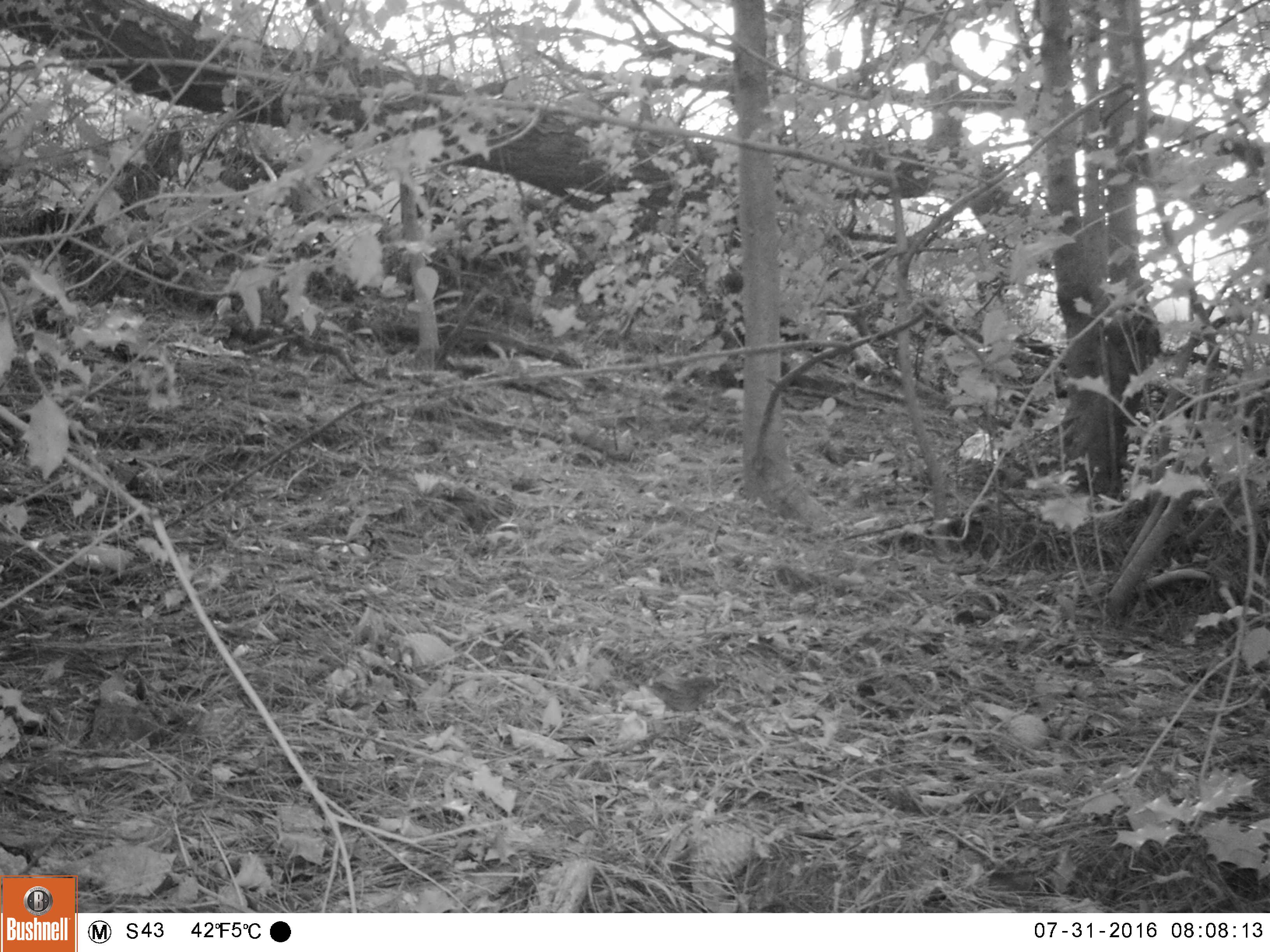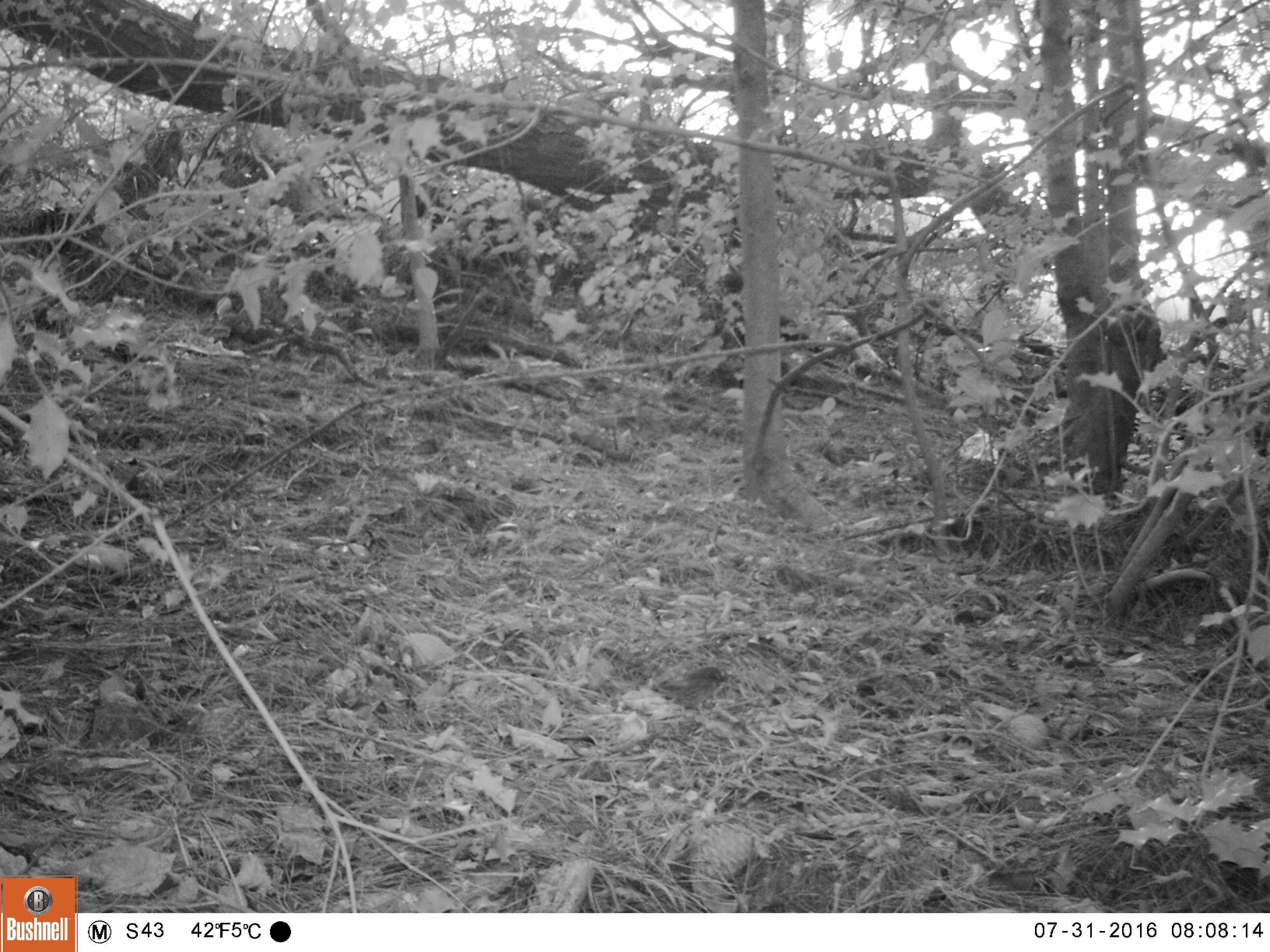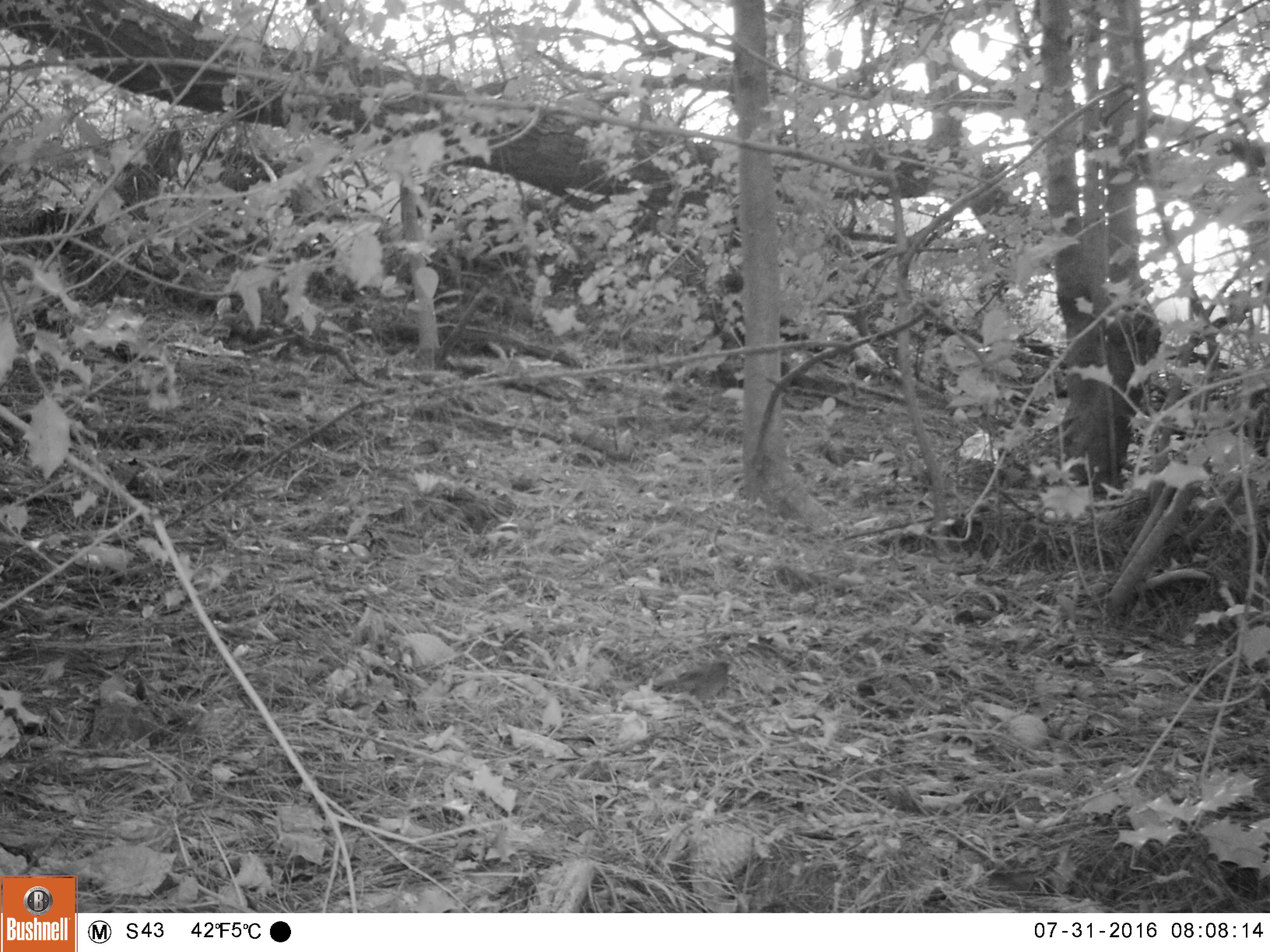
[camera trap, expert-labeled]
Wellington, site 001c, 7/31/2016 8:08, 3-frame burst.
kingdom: Animalia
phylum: Chordata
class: Aves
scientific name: Aves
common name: bird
Bird (Aves).